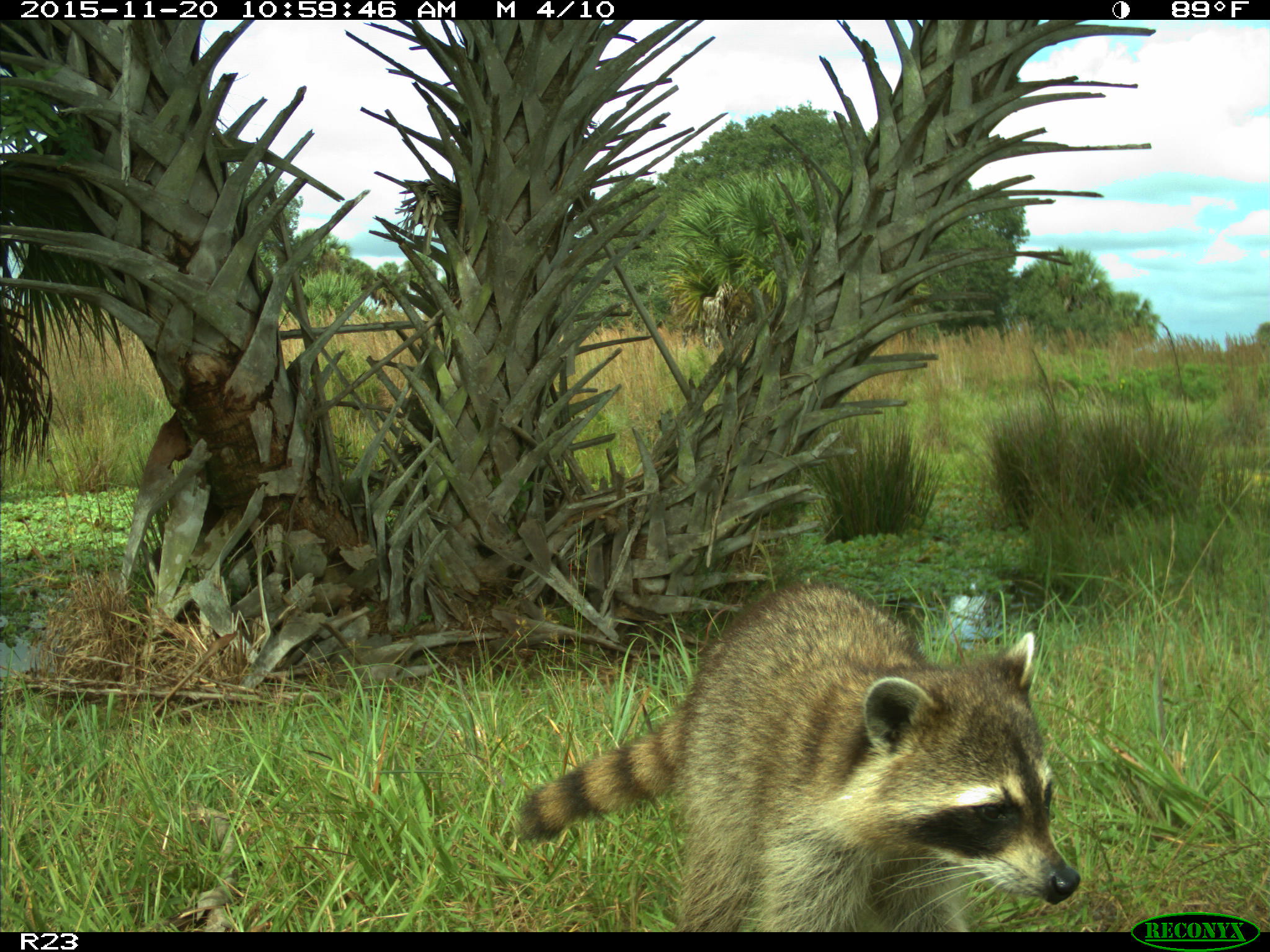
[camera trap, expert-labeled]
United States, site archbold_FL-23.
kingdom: Animalia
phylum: Chordata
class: Mammalia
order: Carnivora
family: Procyonidae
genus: Procyon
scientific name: Procyon lotor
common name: common raccoon